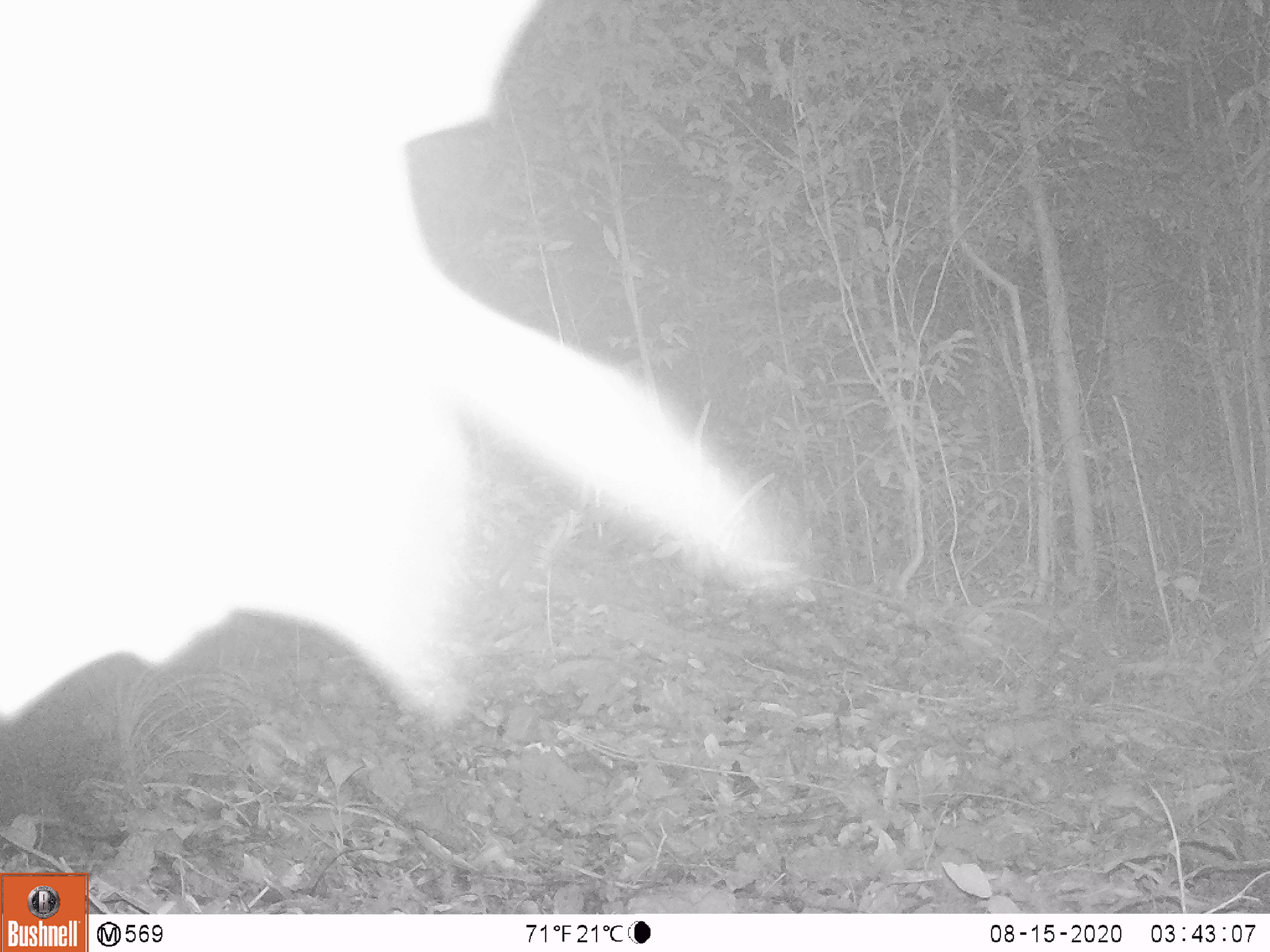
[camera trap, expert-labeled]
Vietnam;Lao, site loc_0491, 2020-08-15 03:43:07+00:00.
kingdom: Animalia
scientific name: Animalia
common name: animal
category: unidentified animal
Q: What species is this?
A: Unidentified animal (animal) (Animalia).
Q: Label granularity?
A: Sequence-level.